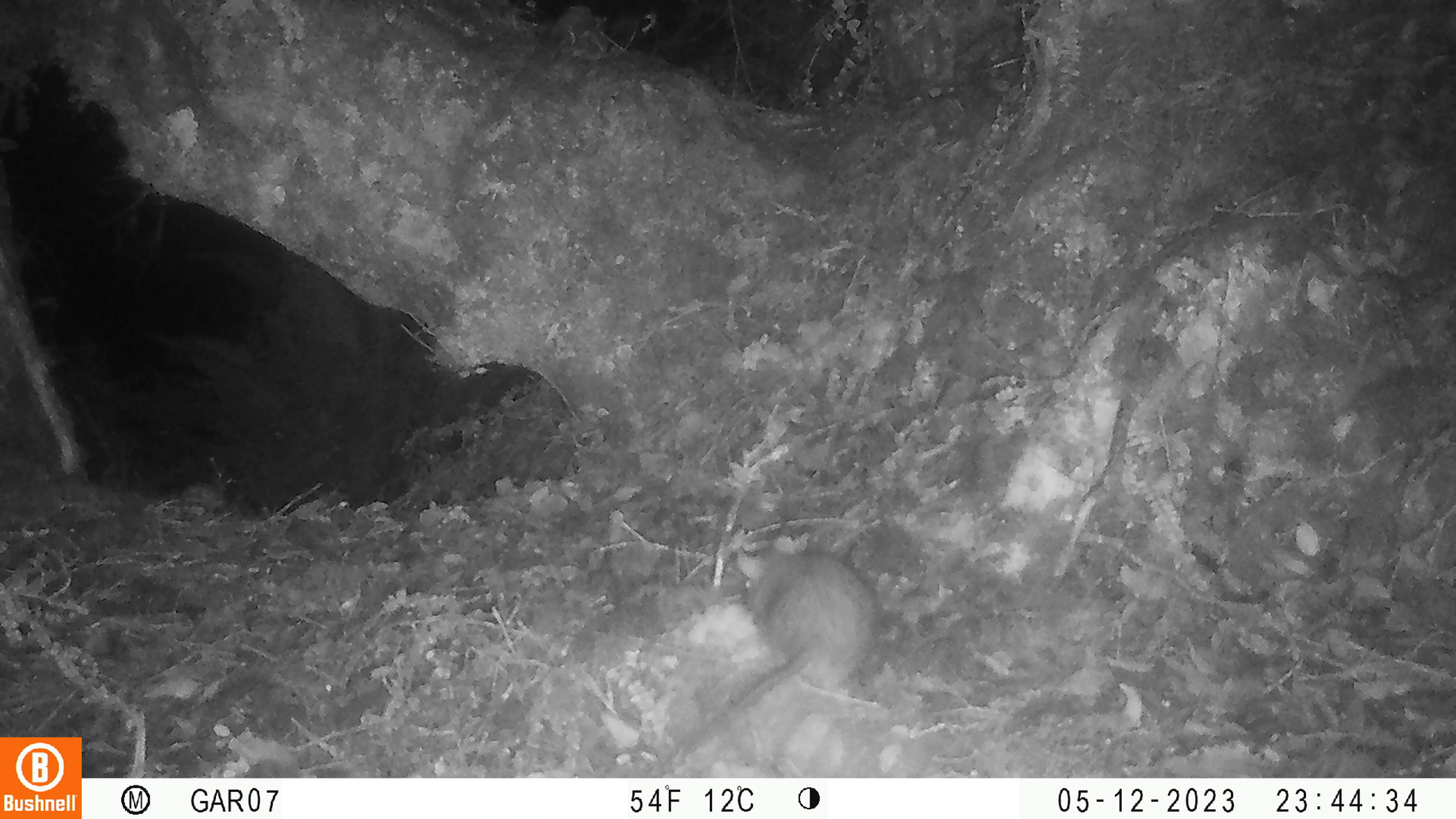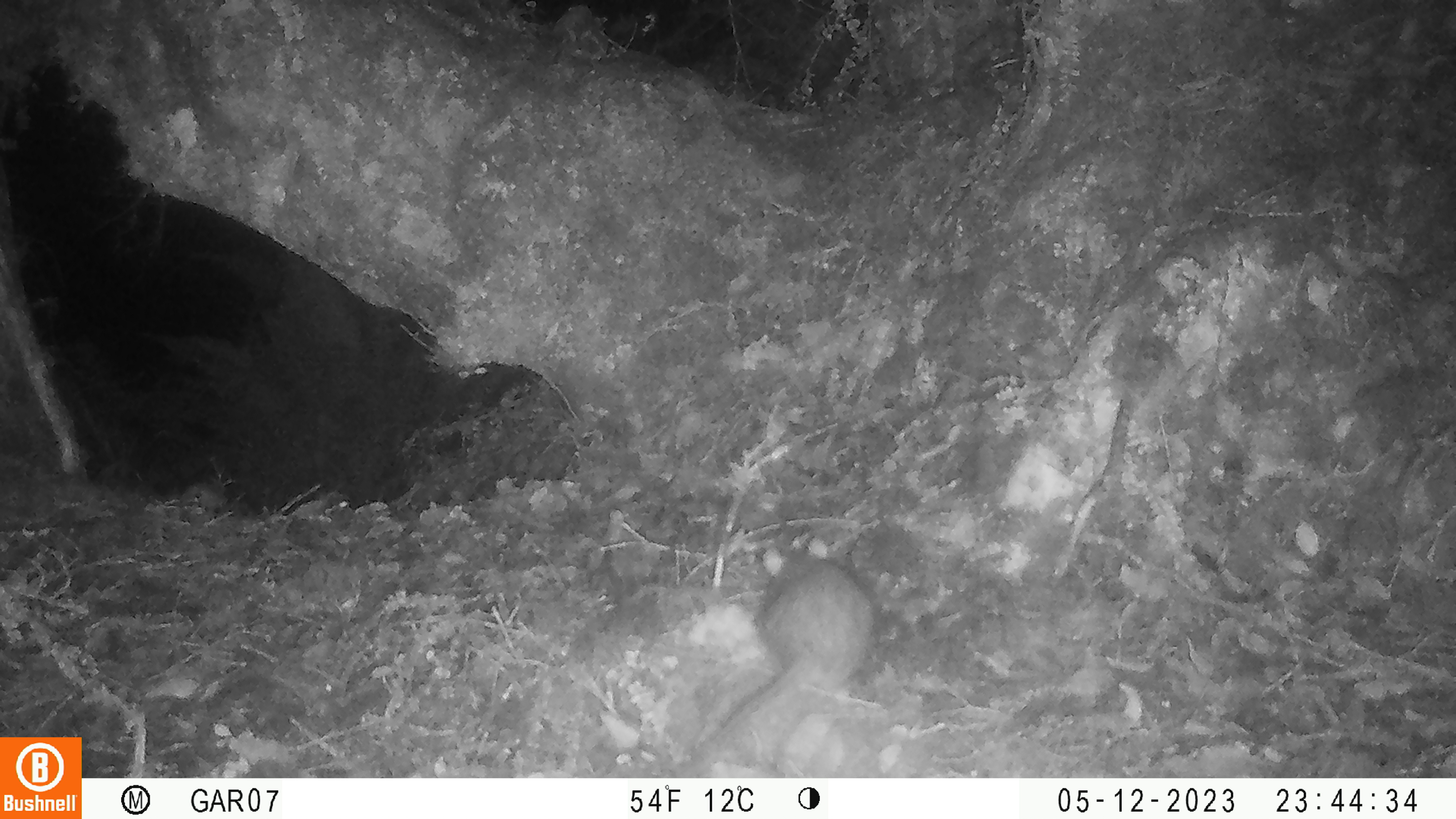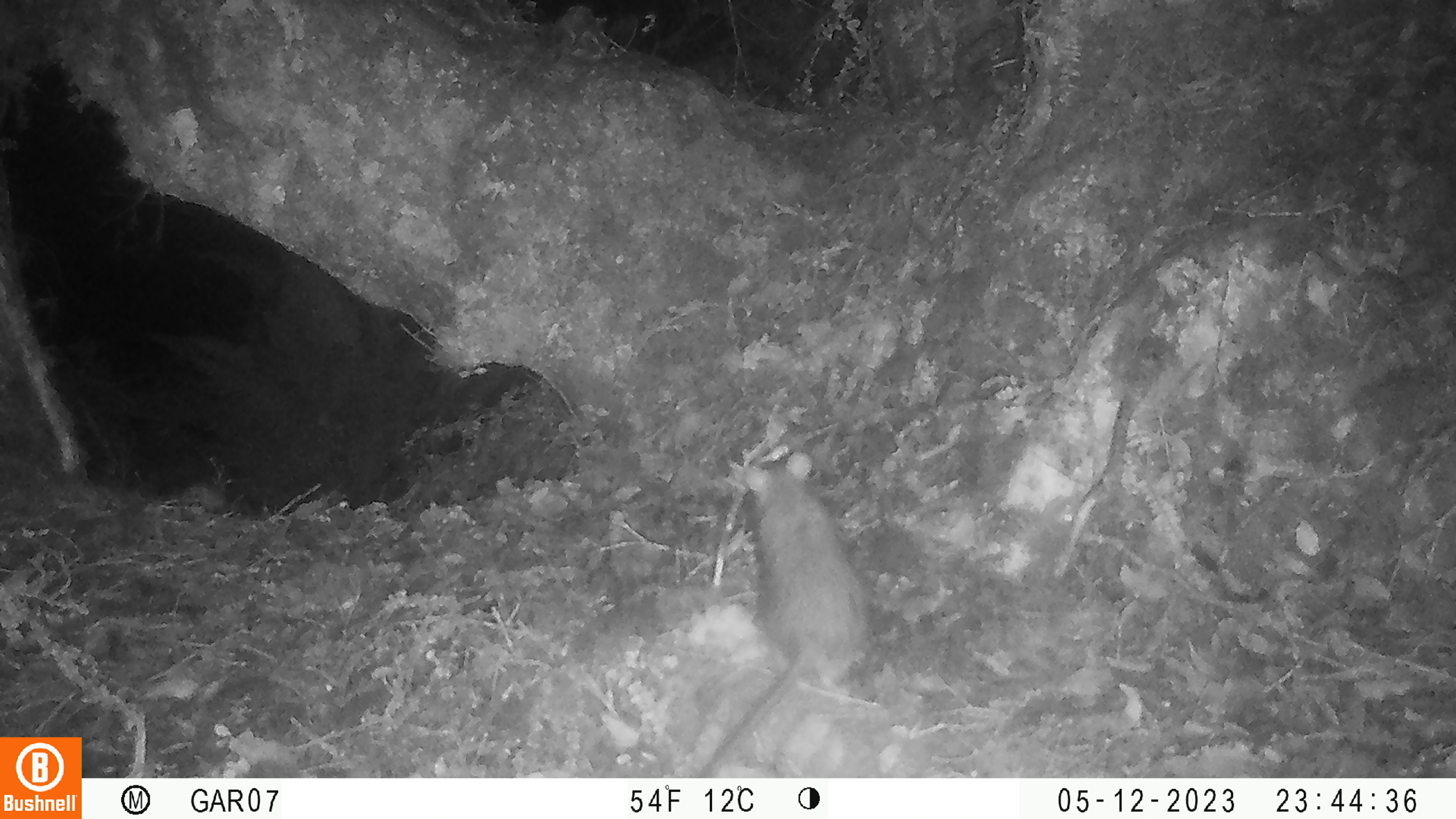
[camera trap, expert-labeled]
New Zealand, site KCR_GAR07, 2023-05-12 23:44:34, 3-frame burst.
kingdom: Animalia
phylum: Chordata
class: Mammalia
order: Rodentia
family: Muridae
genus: Rattus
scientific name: Rattus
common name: rat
Rat (Rattus).